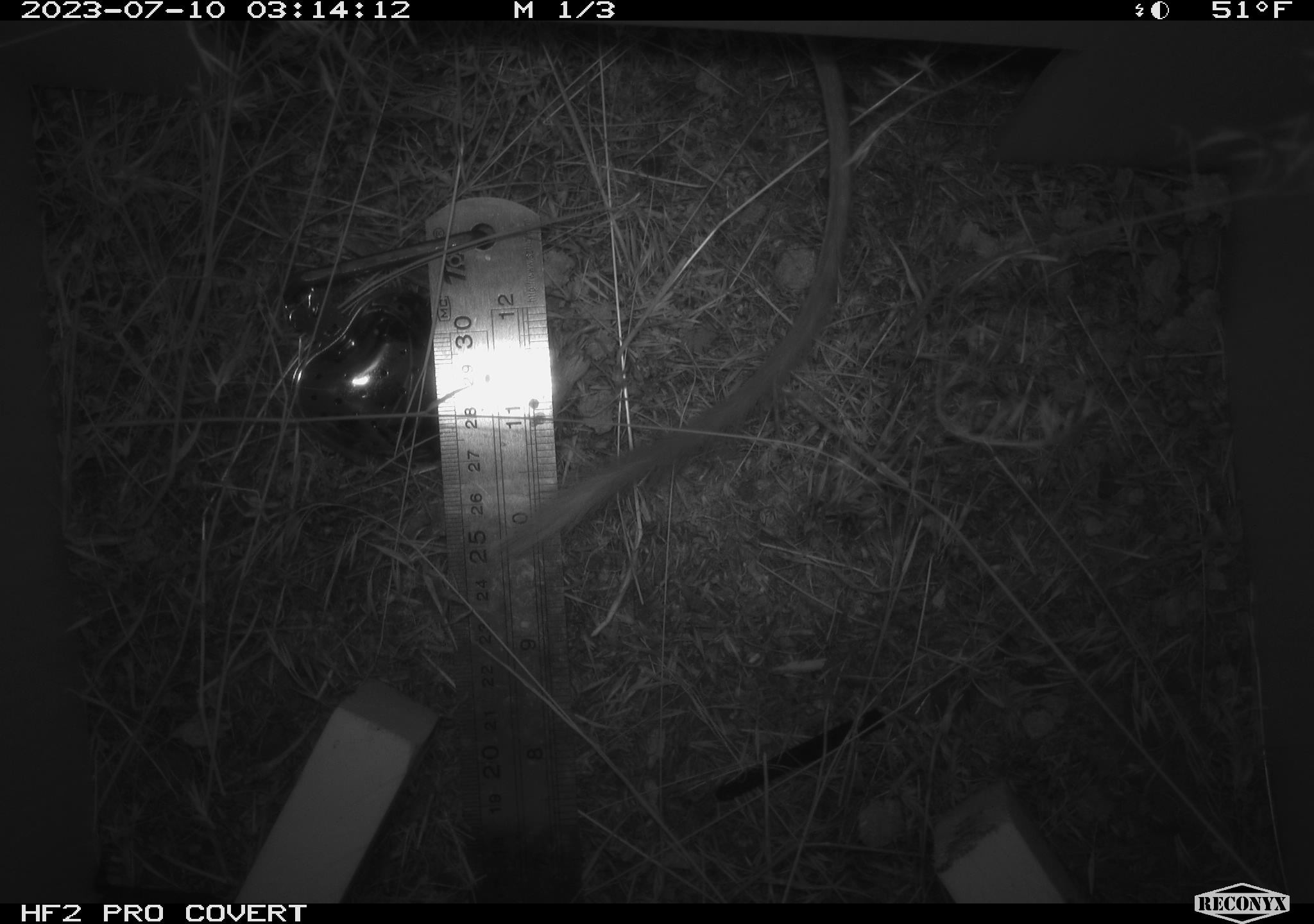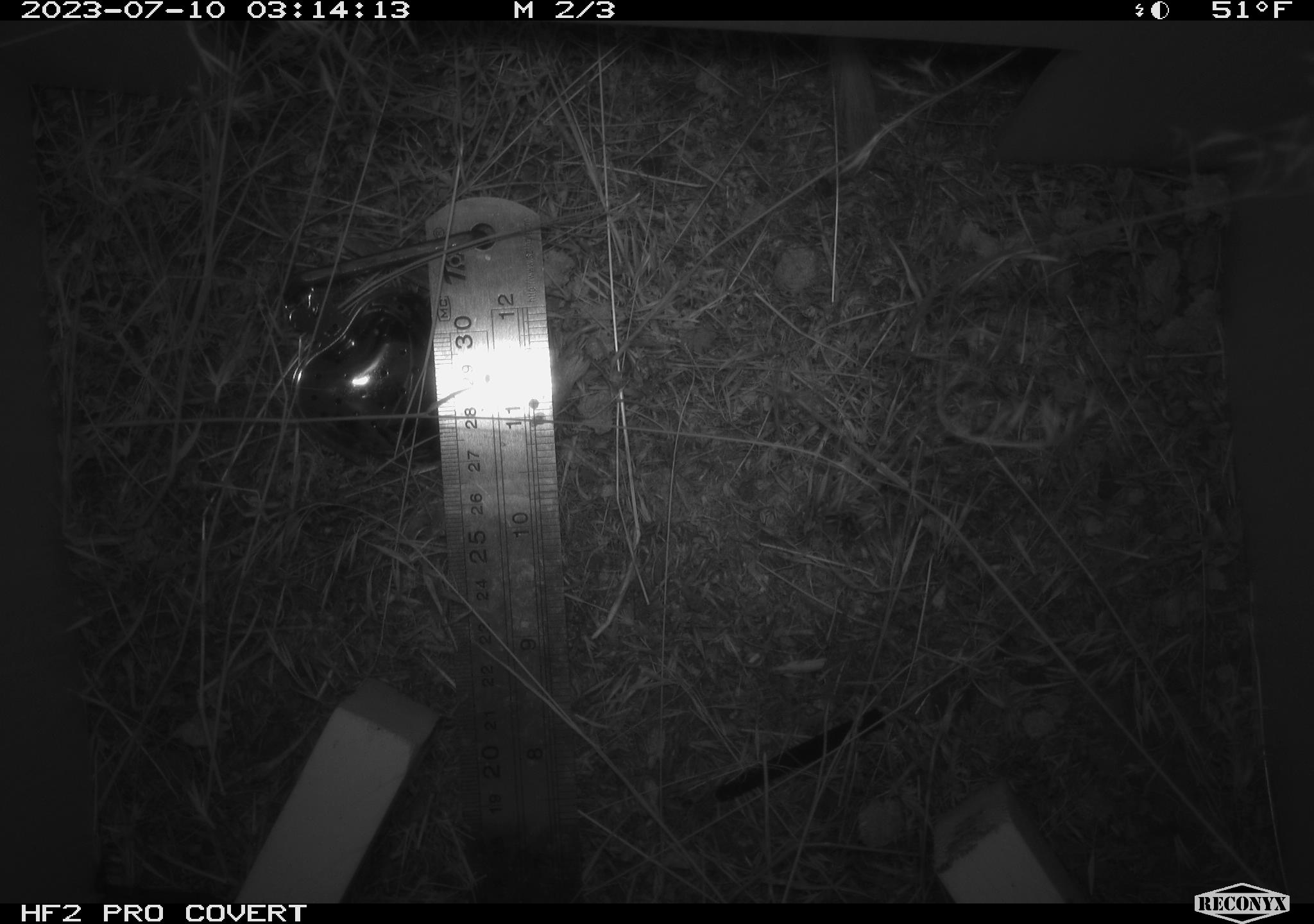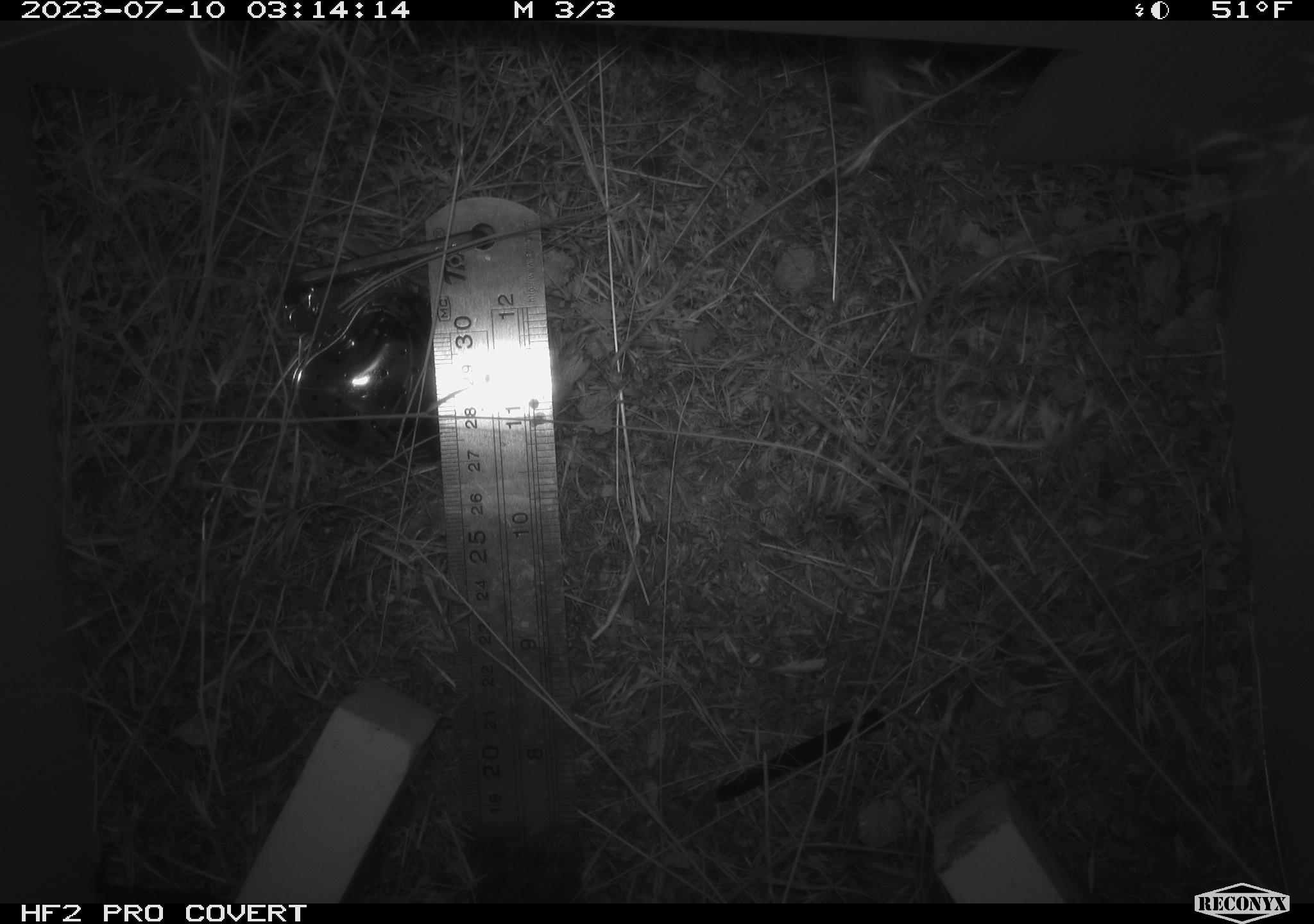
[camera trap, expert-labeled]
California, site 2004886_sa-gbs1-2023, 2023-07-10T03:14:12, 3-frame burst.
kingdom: Animalia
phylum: Chordata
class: Mammalia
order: Rodentia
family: Heteromyidae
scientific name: Heteromyidae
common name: kangaroo rats and pocket mice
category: heteromyidae family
Heteromyidae family (kangaroo rats and pocket mice) (Heteromyidae).